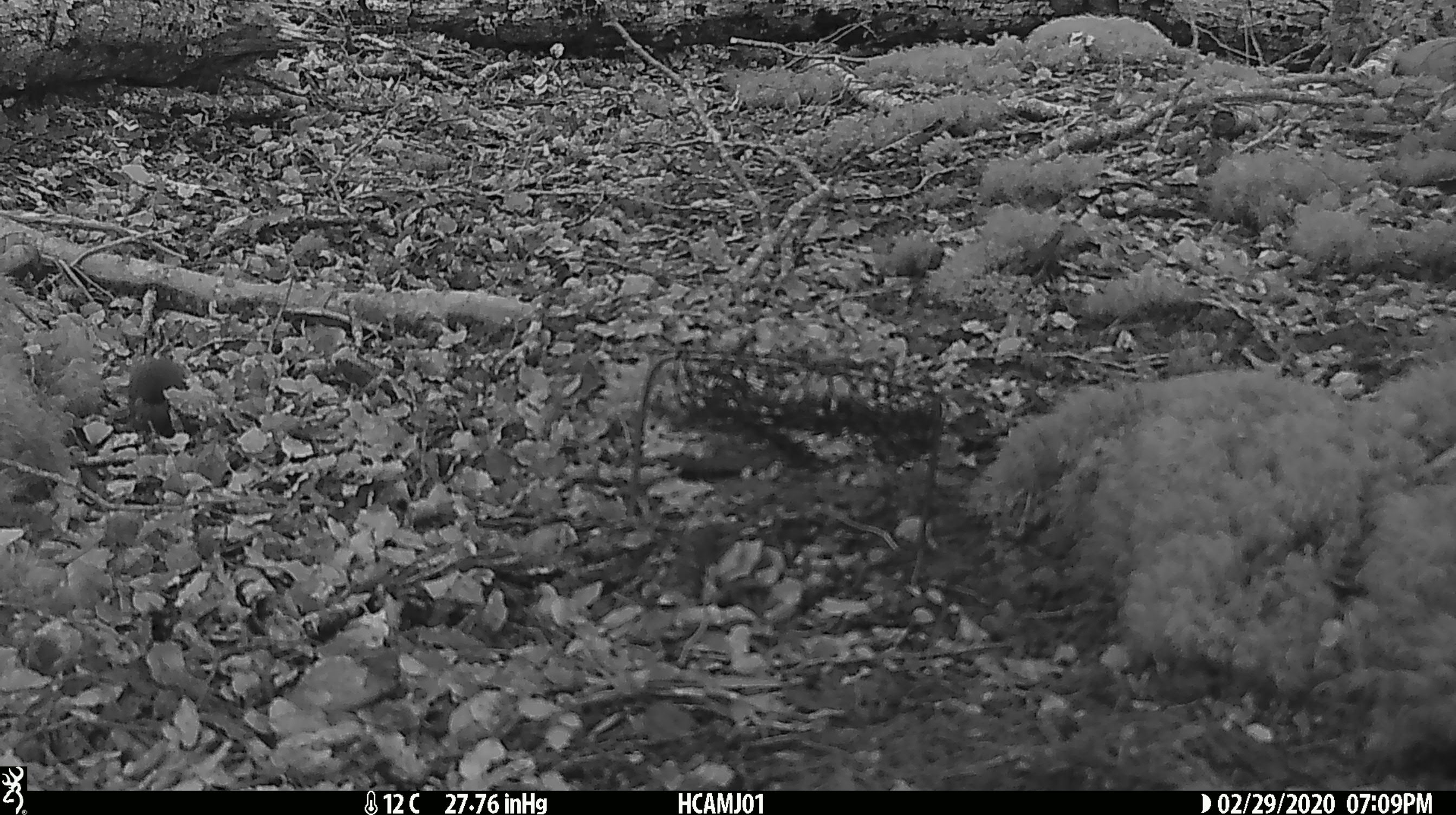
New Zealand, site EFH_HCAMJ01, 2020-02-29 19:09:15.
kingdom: Animalia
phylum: Chordata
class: Mammalia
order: Rodentia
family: Muridae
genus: Mus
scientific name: Mus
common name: mouse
Mouse (Mus).